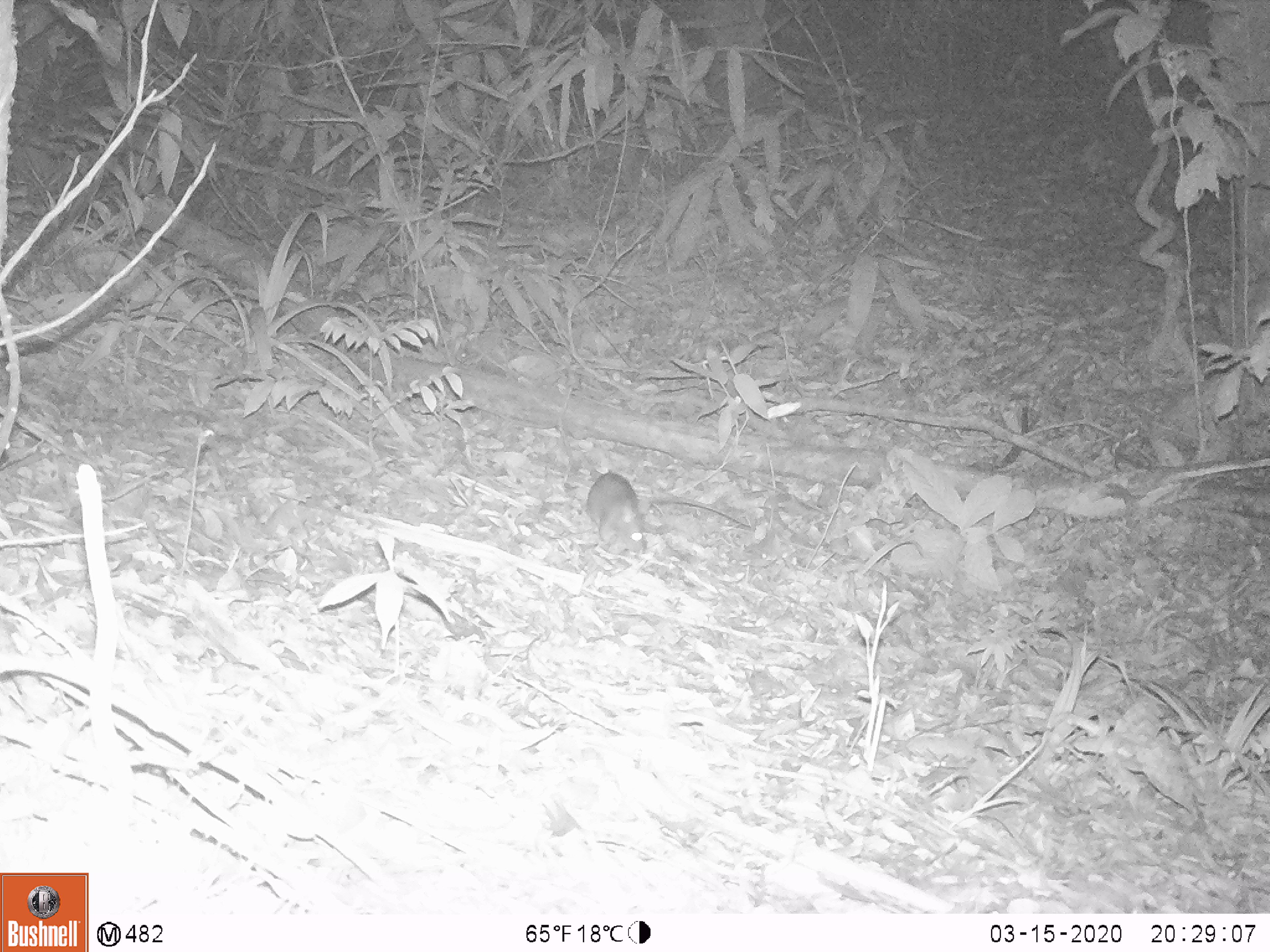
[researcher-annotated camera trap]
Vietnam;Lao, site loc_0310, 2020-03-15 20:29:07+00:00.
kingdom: Animalia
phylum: Chordata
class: Mammalia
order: Rodentia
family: Muridae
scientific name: Muridae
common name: old-world mice and rats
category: unidentified murid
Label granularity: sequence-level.